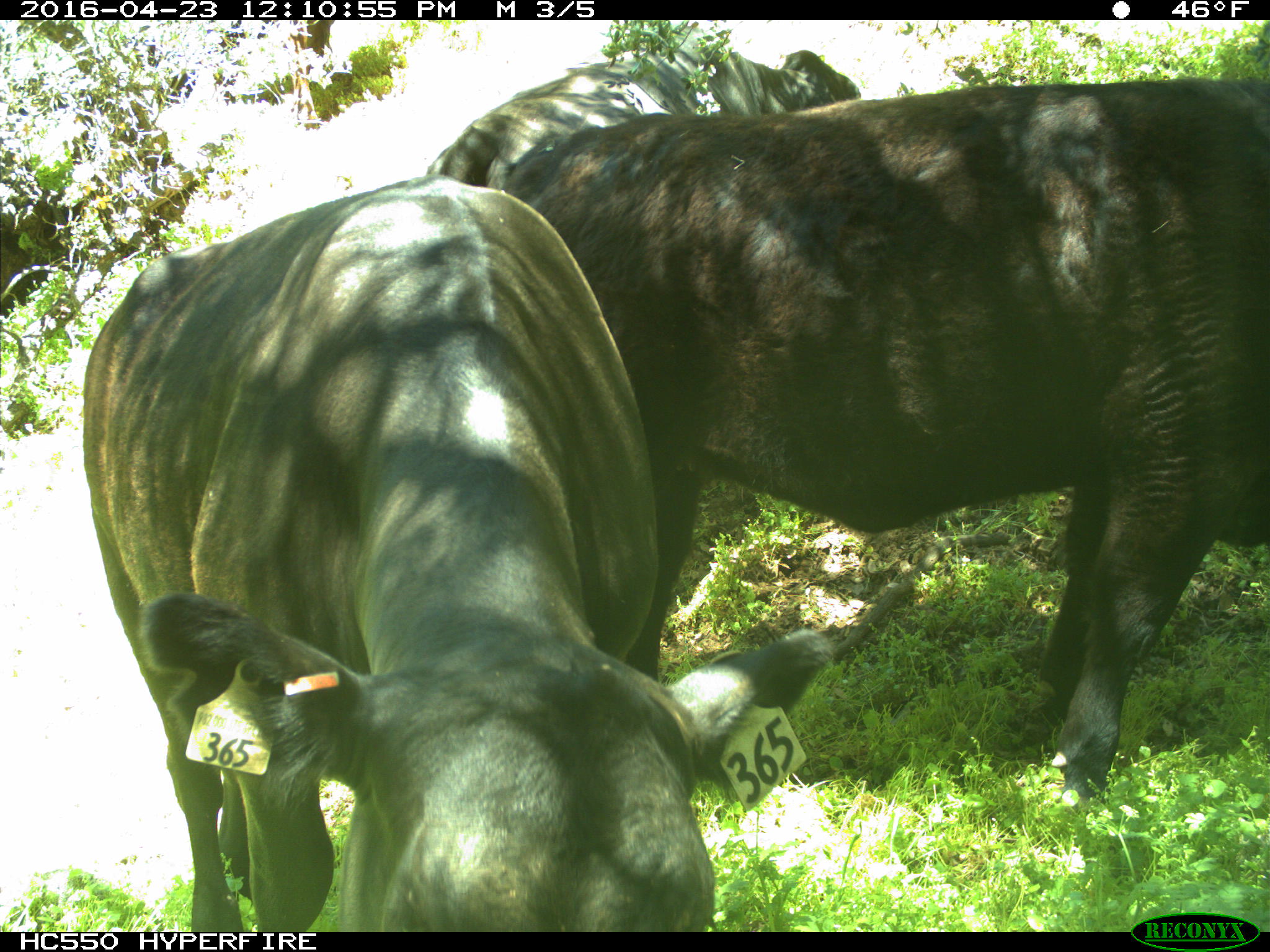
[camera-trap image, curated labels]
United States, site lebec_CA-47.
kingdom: Animalia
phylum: Chordata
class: Mammalia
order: Artiodactyla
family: Bovidae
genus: Bos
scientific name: Bos taurus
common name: domestic cow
Bos taurus (domestic cow).